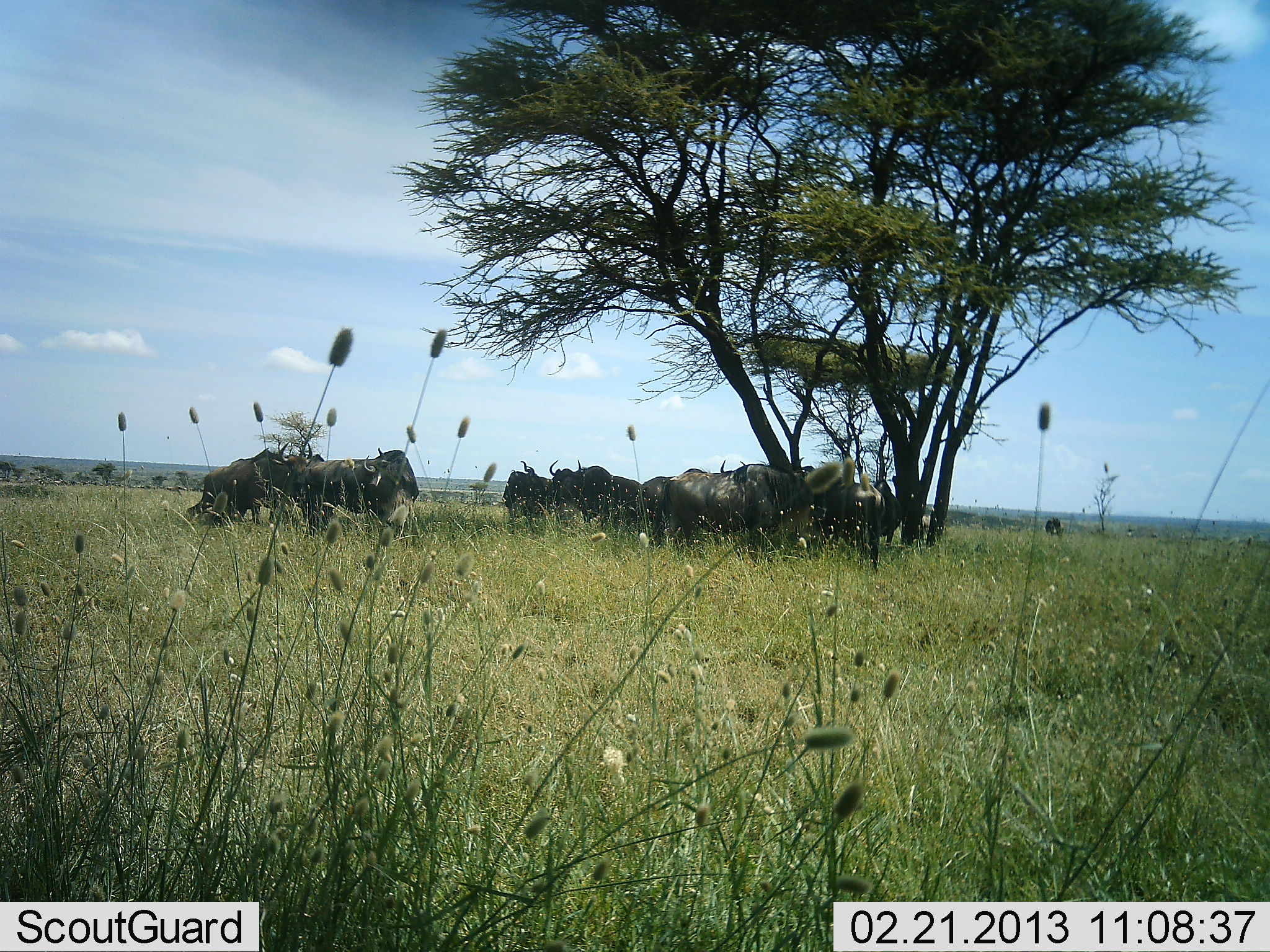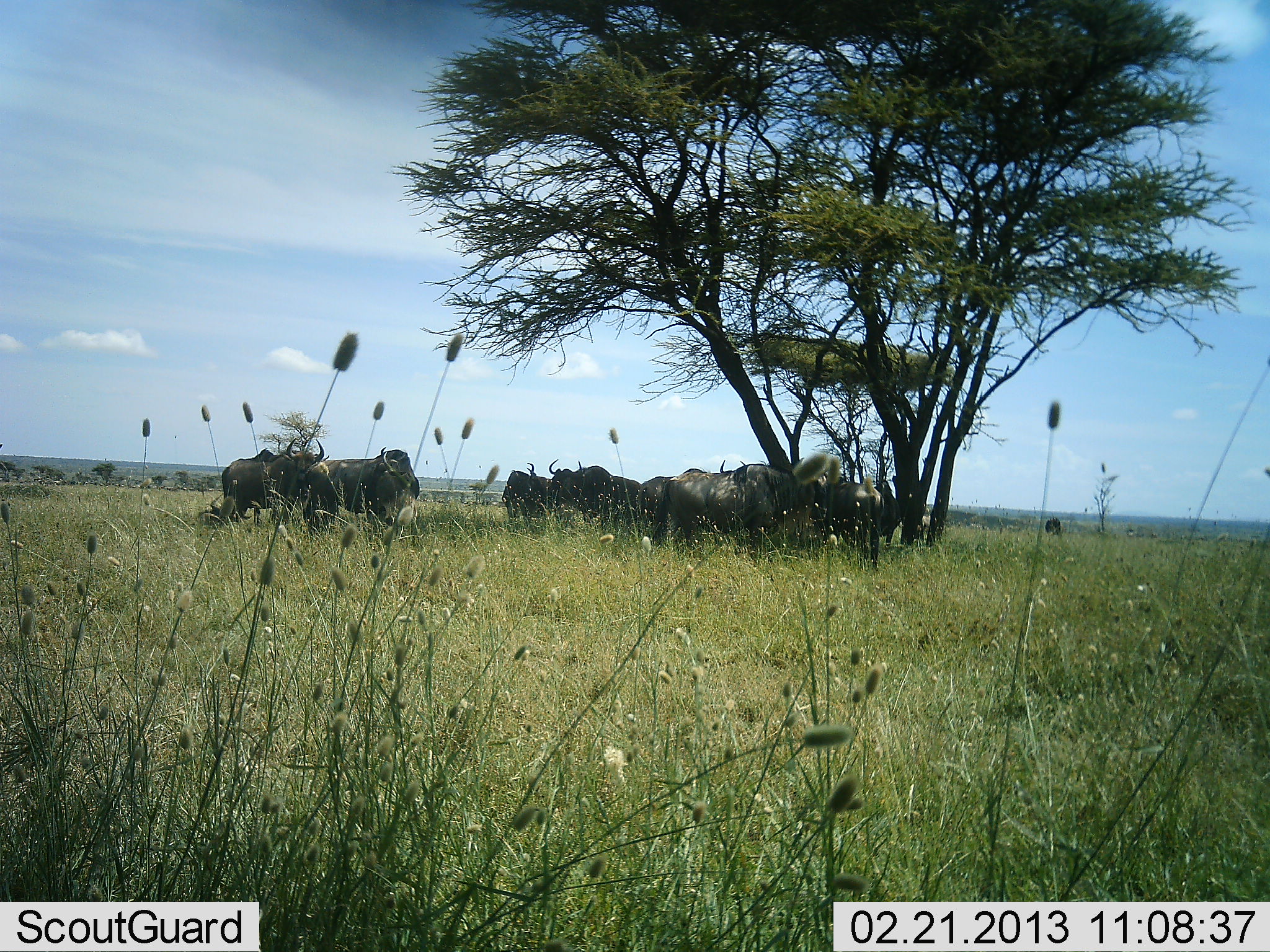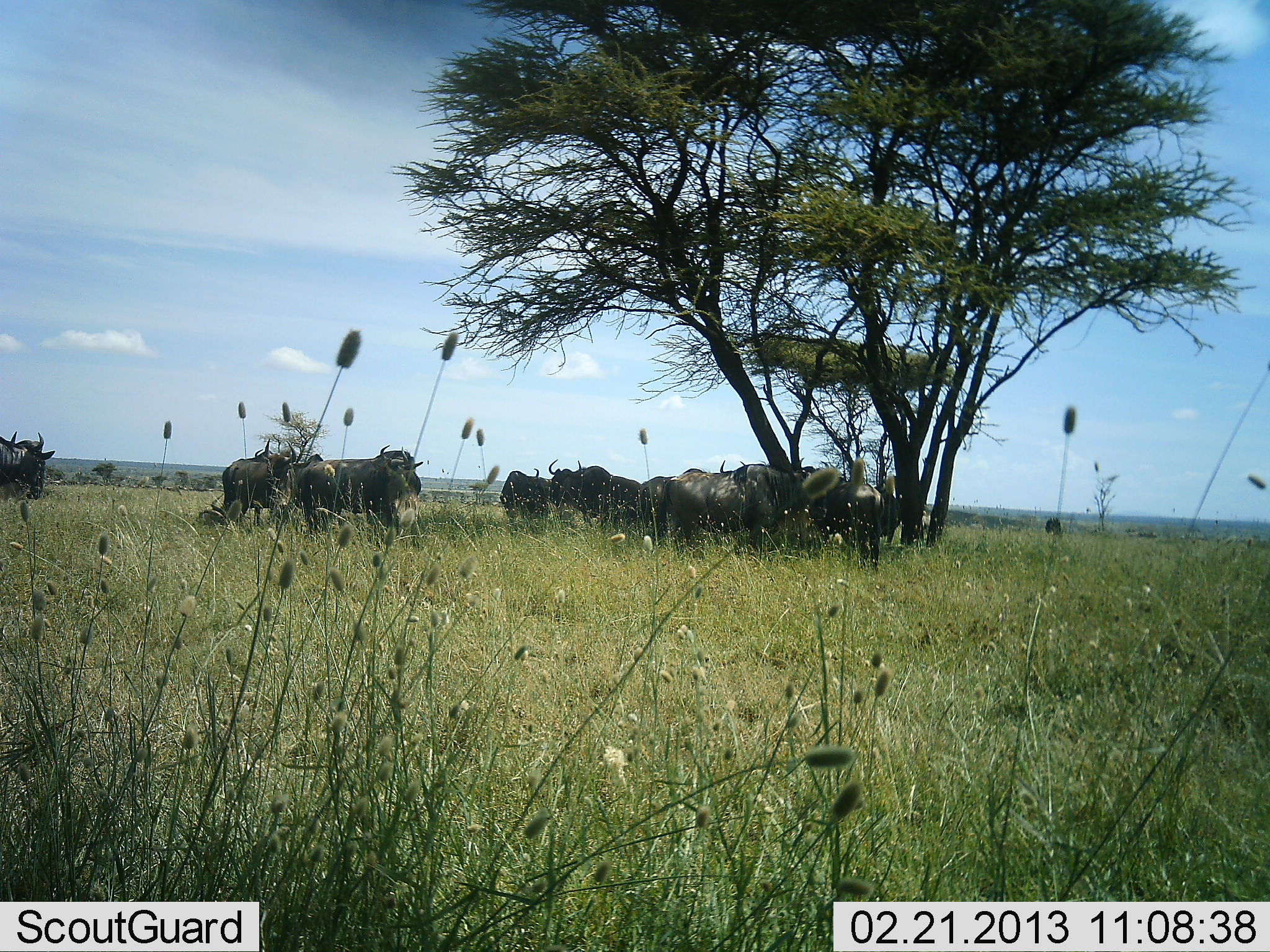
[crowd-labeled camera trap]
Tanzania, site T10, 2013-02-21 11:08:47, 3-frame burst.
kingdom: Animalia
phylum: Chordata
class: Mammalia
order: Artiodactyla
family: Bovidae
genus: Connochaetes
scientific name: Connochaetes taurinus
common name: blue wildebeest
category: wildebeest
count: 10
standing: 76%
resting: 36%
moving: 48%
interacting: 0%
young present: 3%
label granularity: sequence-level